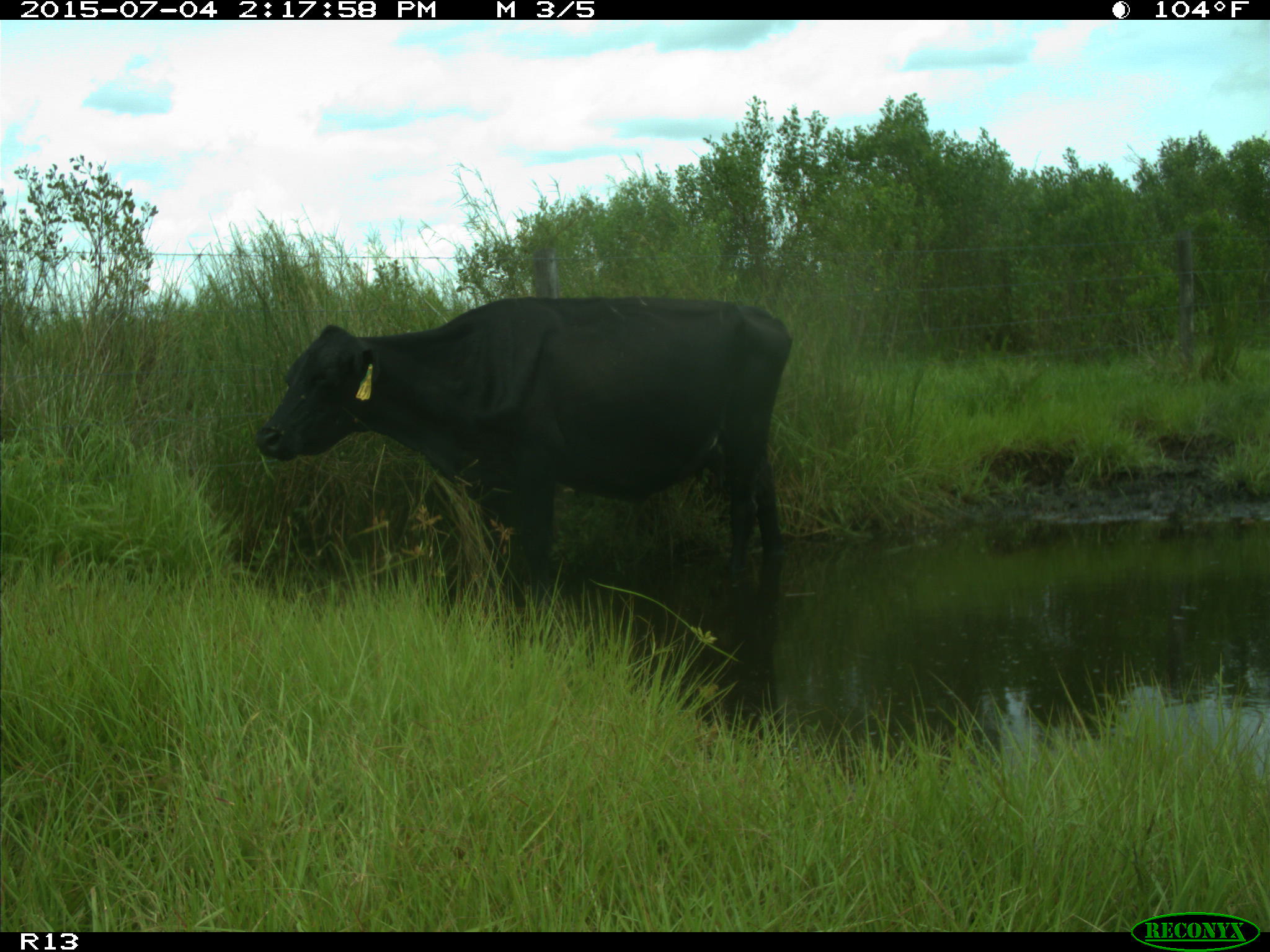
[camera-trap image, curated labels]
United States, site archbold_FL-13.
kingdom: Animalia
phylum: Chordata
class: Mammalia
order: Artiodactyla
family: Bovidae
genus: Bos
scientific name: Bos taurus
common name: domestic cow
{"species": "Bos taurus (domestic cow)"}